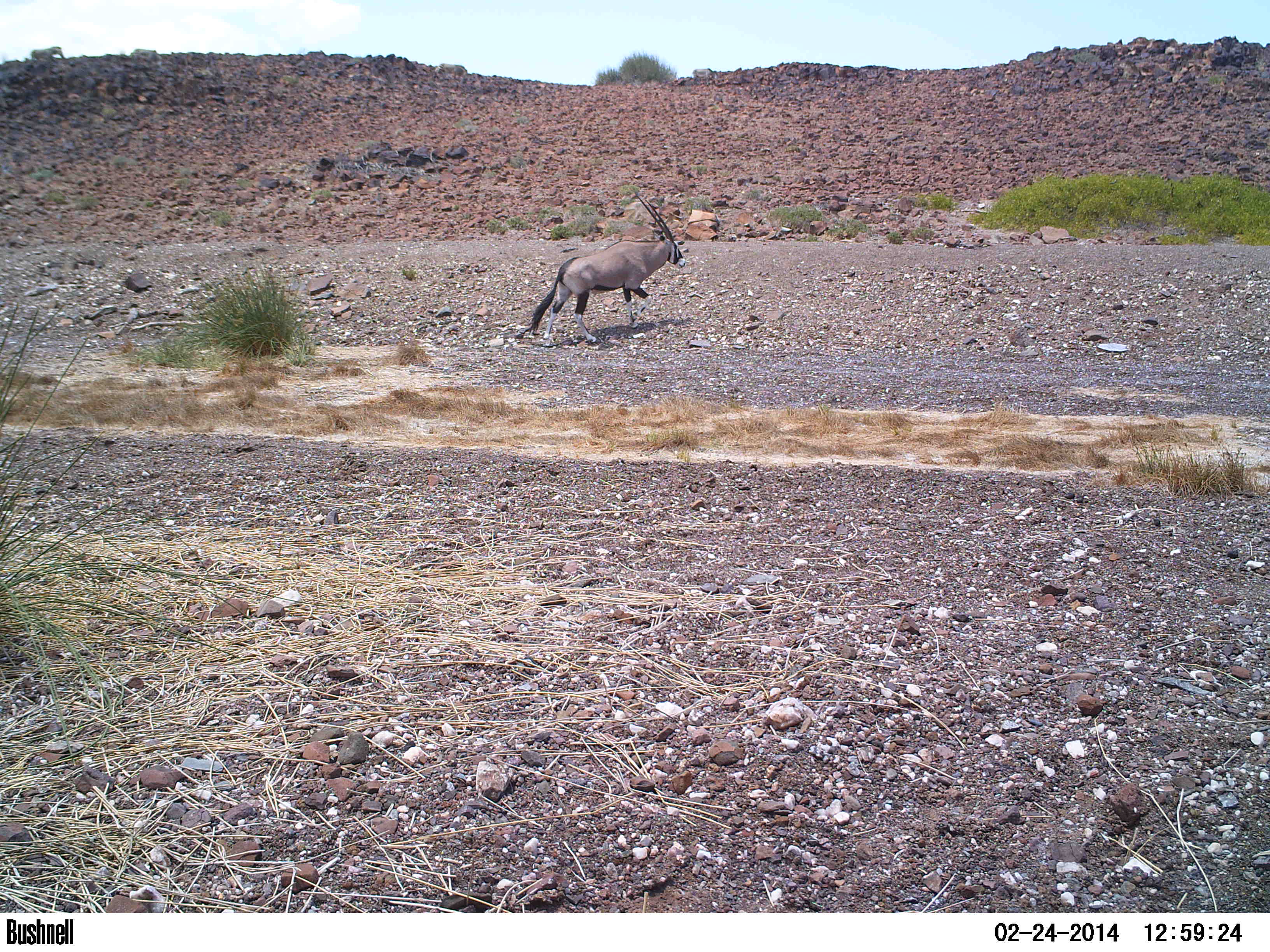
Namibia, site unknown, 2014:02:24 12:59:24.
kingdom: Animalia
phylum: Chordata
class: Mammalia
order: Artiodactyla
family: Bovidae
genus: Oryx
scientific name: Oryx gazella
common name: gemsbok